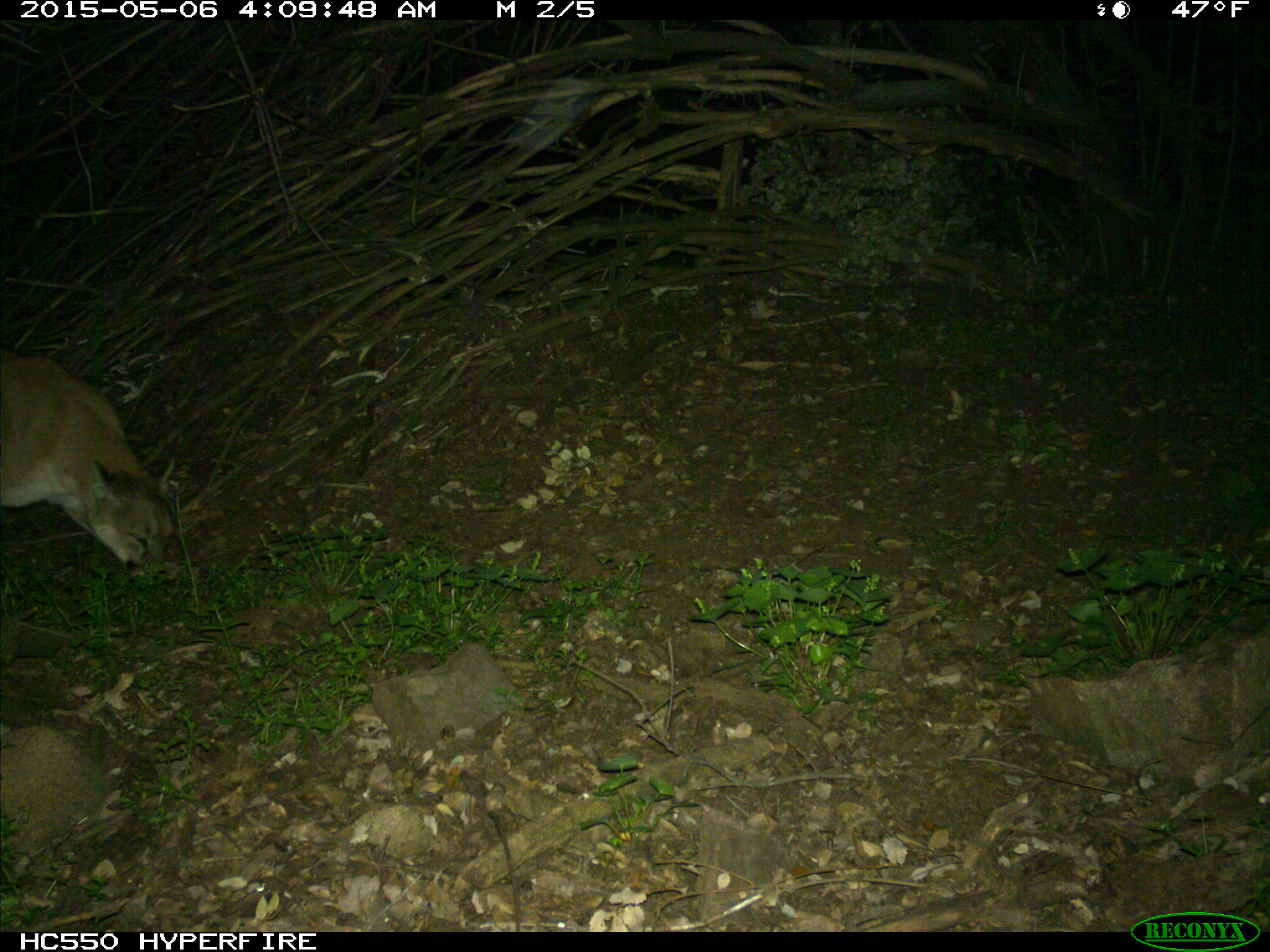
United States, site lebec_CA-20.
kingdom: Animalia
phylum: Chordata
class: Mammalia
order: Carnivora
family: Felidae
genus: Puma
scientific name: Puma concolor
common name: mountain lion